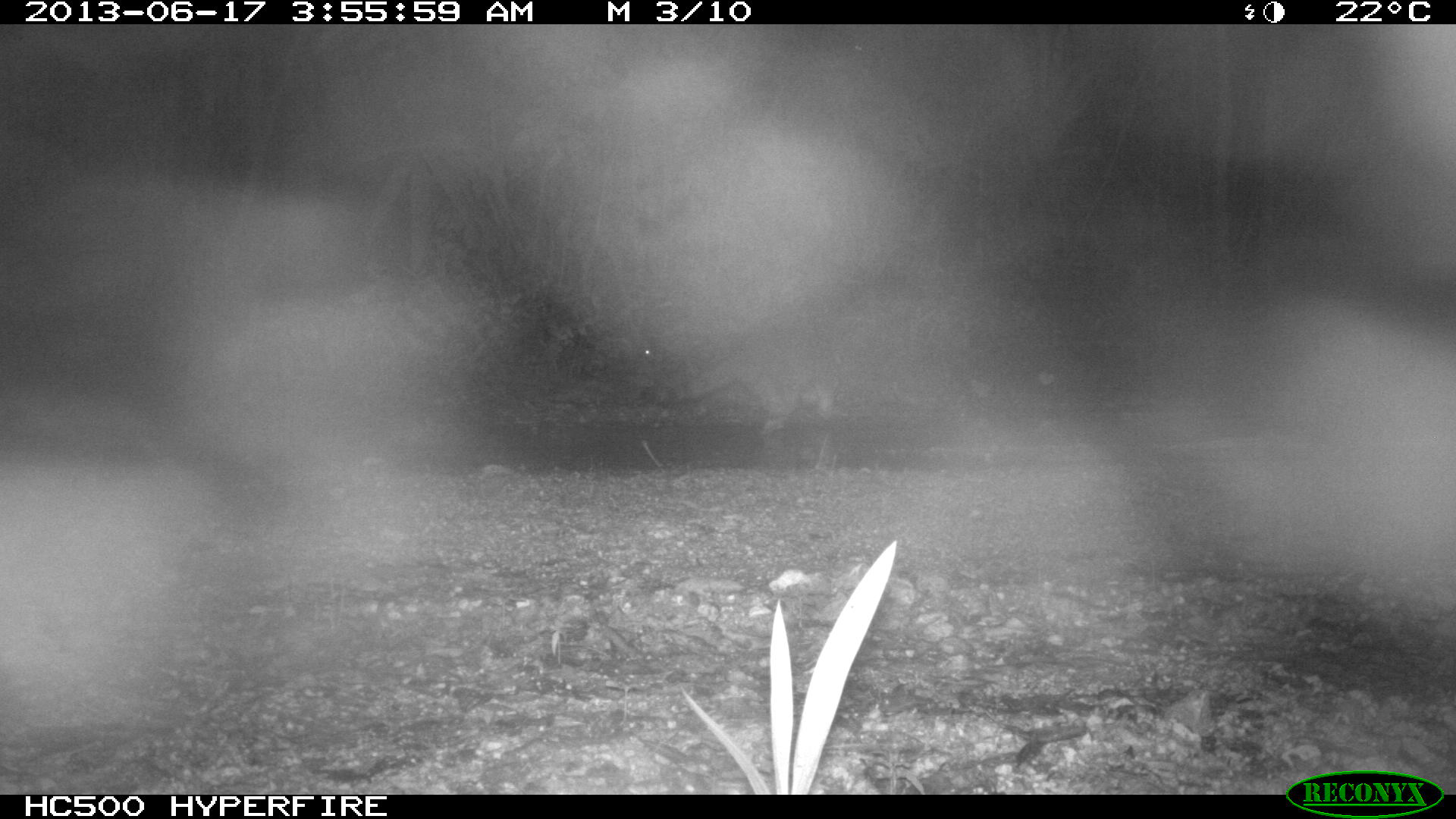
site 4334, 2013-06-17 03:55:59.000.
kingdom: Animalia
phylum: Chordata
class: Mammalia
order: Carnivora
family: Procyonidae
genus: Procyon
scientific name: Procyon lotor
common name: common raccoon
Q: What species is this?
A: Procyon lotor (common raccoon).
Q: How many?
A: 1.